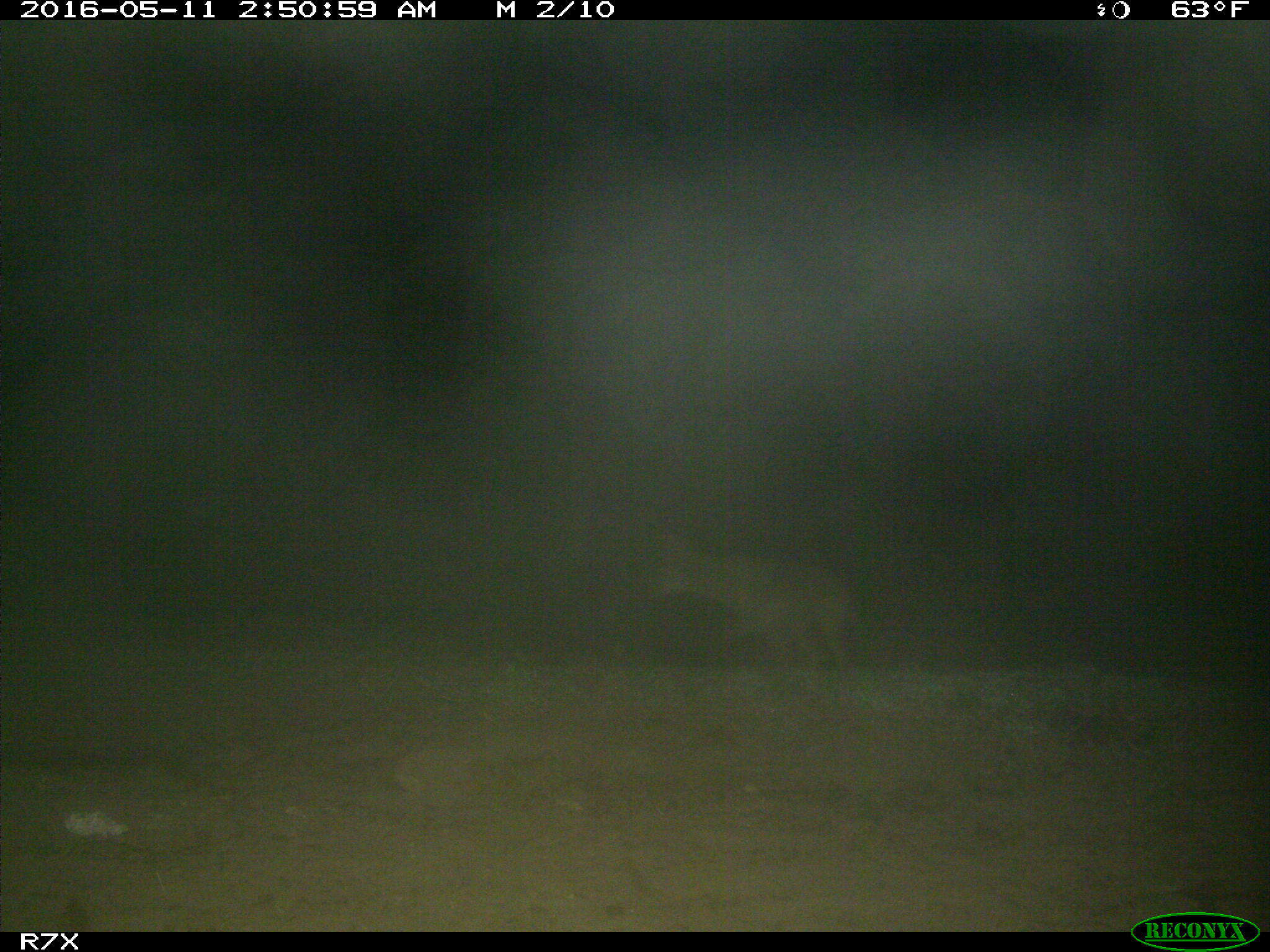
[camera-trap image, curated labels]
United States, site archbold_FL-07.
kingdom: Animalia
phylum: Chordata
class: Mammalia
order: Carnivora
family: Canidae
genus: Canis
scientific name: Canis latrans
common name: coyote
Canis latrans (coyote).